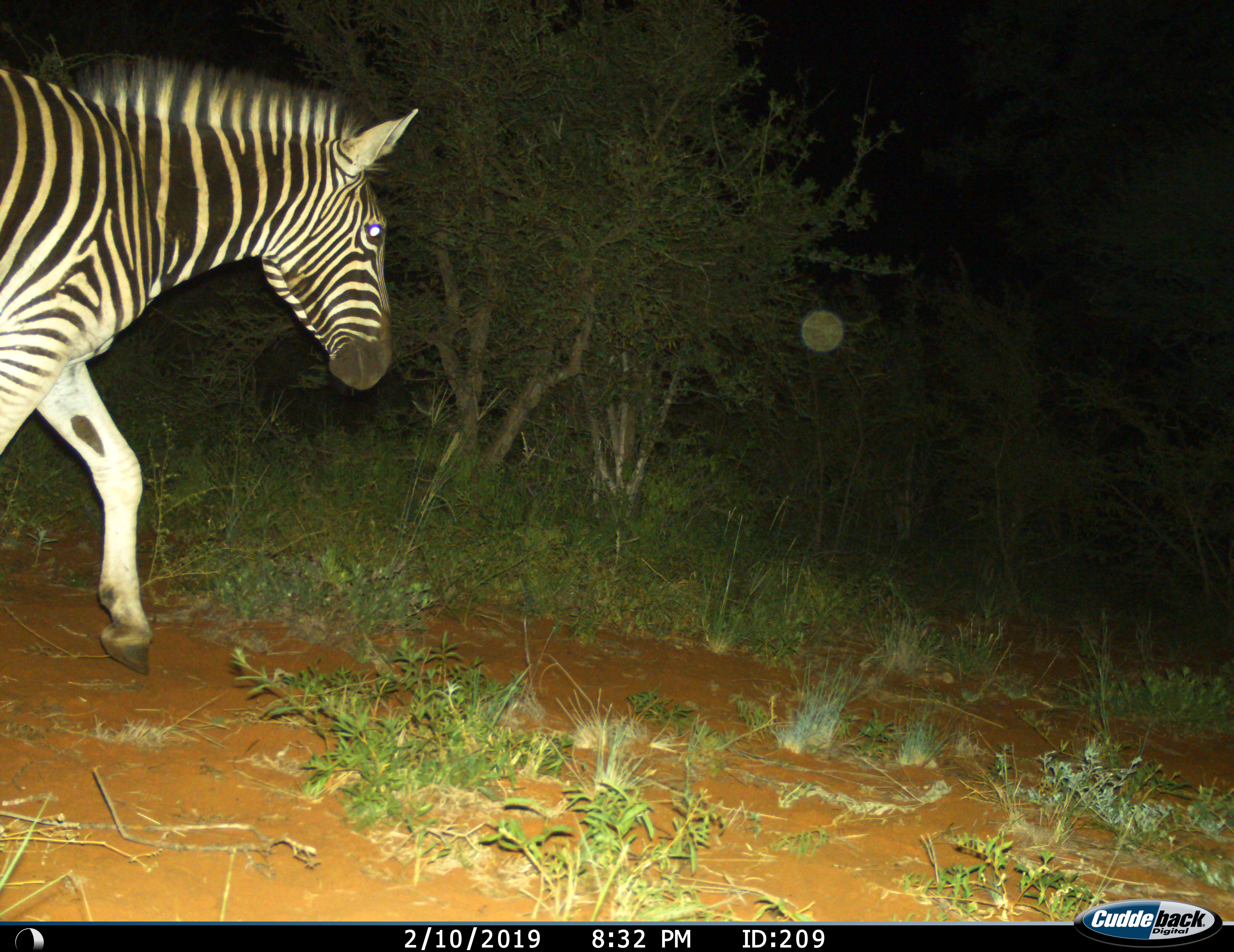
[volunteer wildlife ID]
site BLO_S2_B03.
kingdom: Animalia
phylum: Chordata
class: Mammalia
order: Perissodactyla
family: Equidae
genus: Equus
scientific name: Equus quagga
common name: plains zebra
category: zebraplains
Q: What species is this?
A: Zebraplains (plains zebra) (Equus quagga).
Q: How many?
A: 1.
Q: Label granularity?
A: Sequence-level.